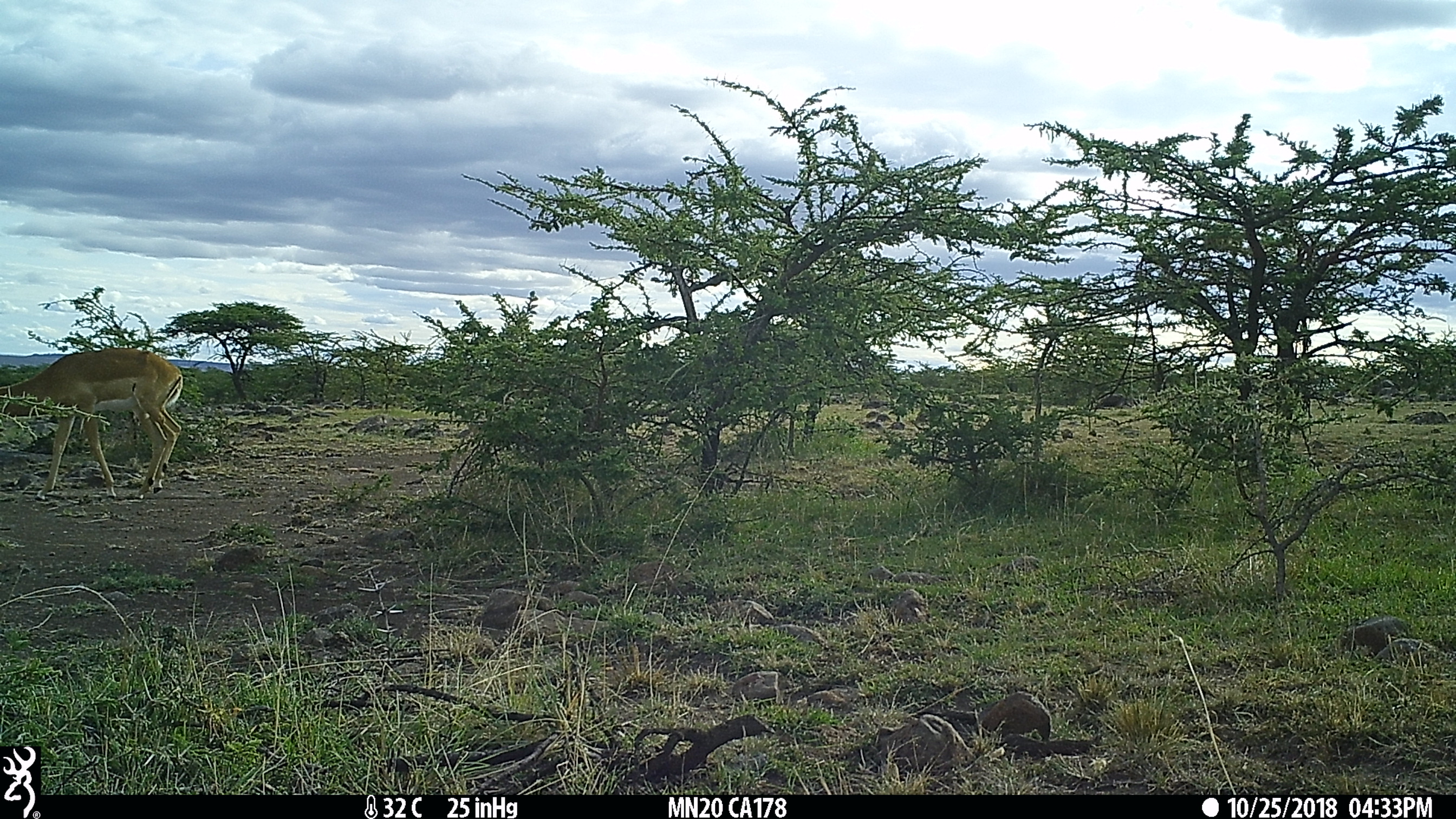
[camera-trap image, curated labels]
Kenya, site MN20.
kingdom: Animalia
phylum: Chordata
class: Mammalia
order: Artiodactyla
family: Bovidae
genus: Aepyceros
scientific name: Aepyceros melampus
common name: impala